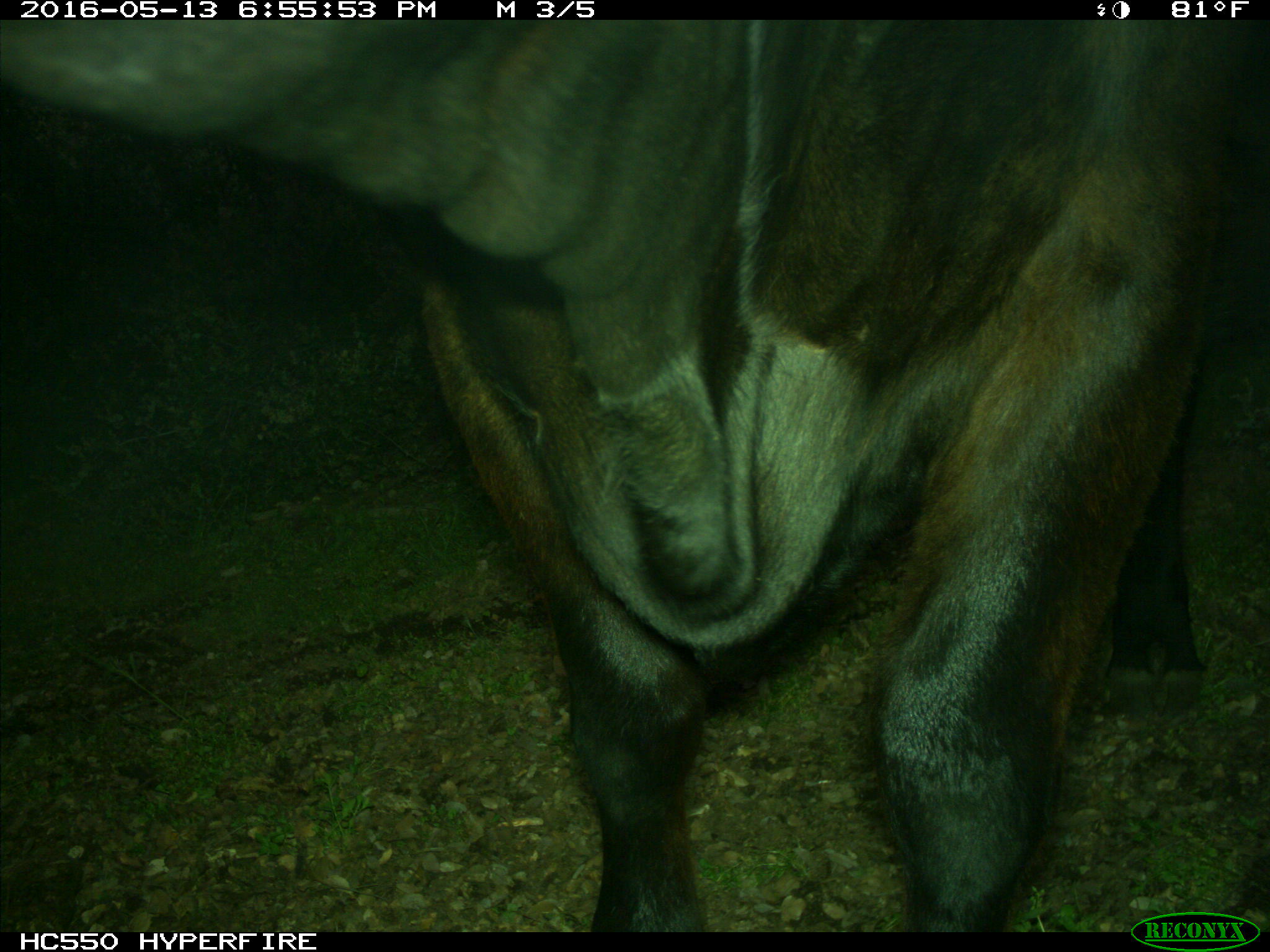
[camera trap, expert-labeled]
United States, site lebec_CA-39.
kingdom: Animalia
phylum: Chordata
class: Mammalia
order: Artiodactyla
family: Bovidae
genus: Bos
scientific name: Bos taurus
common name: domestic cow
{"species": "Bos taurus (domestic cow)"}